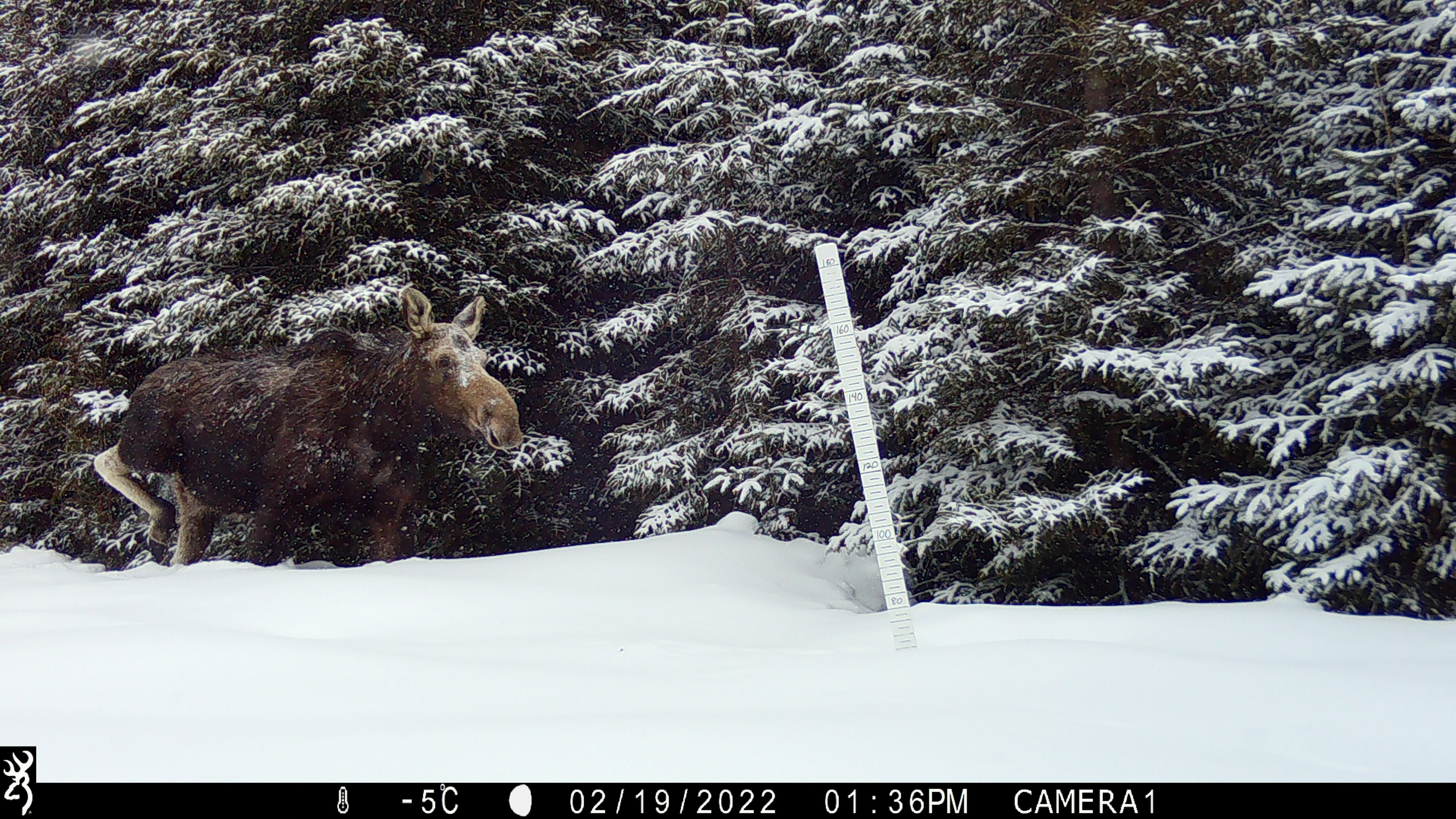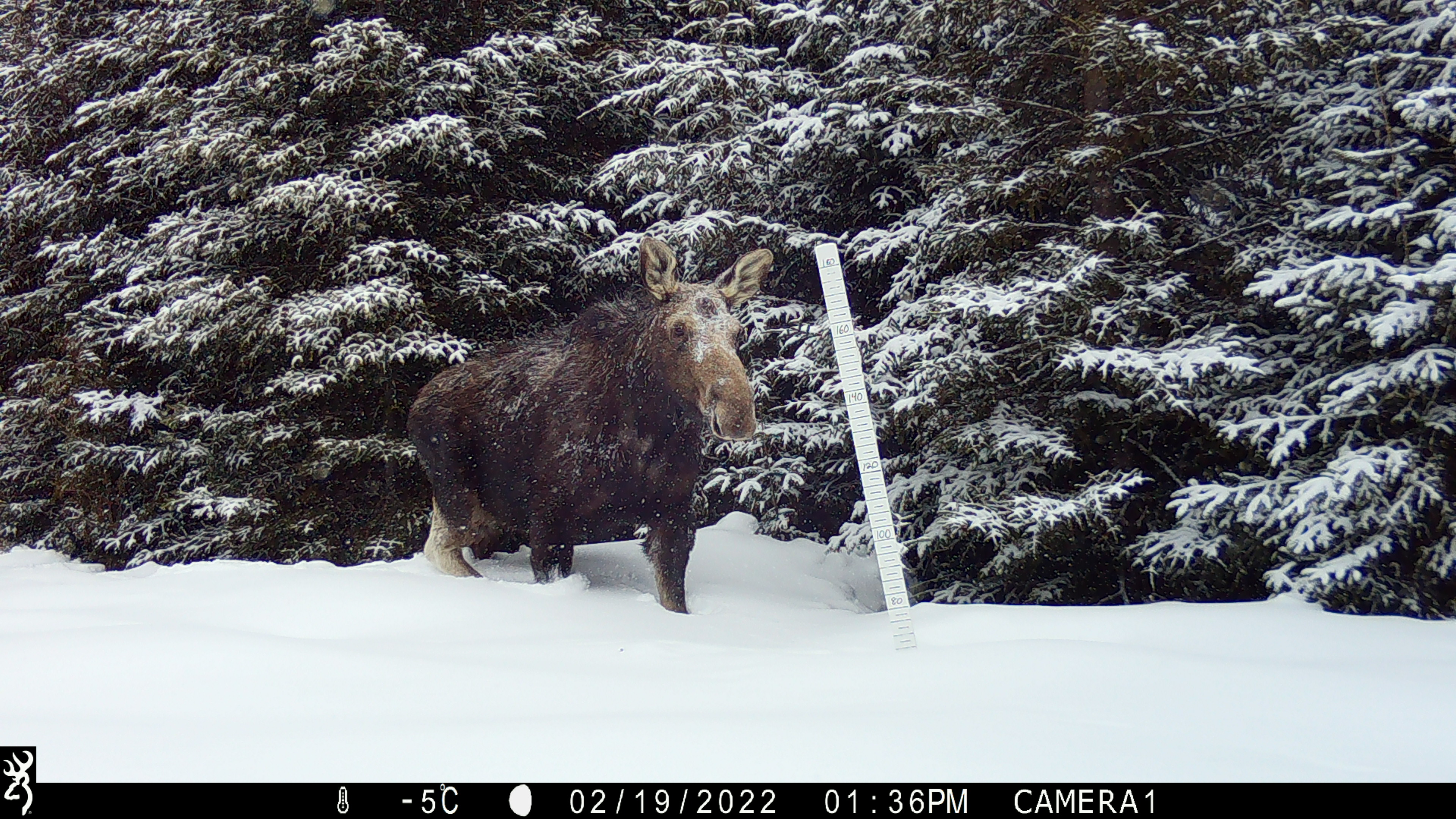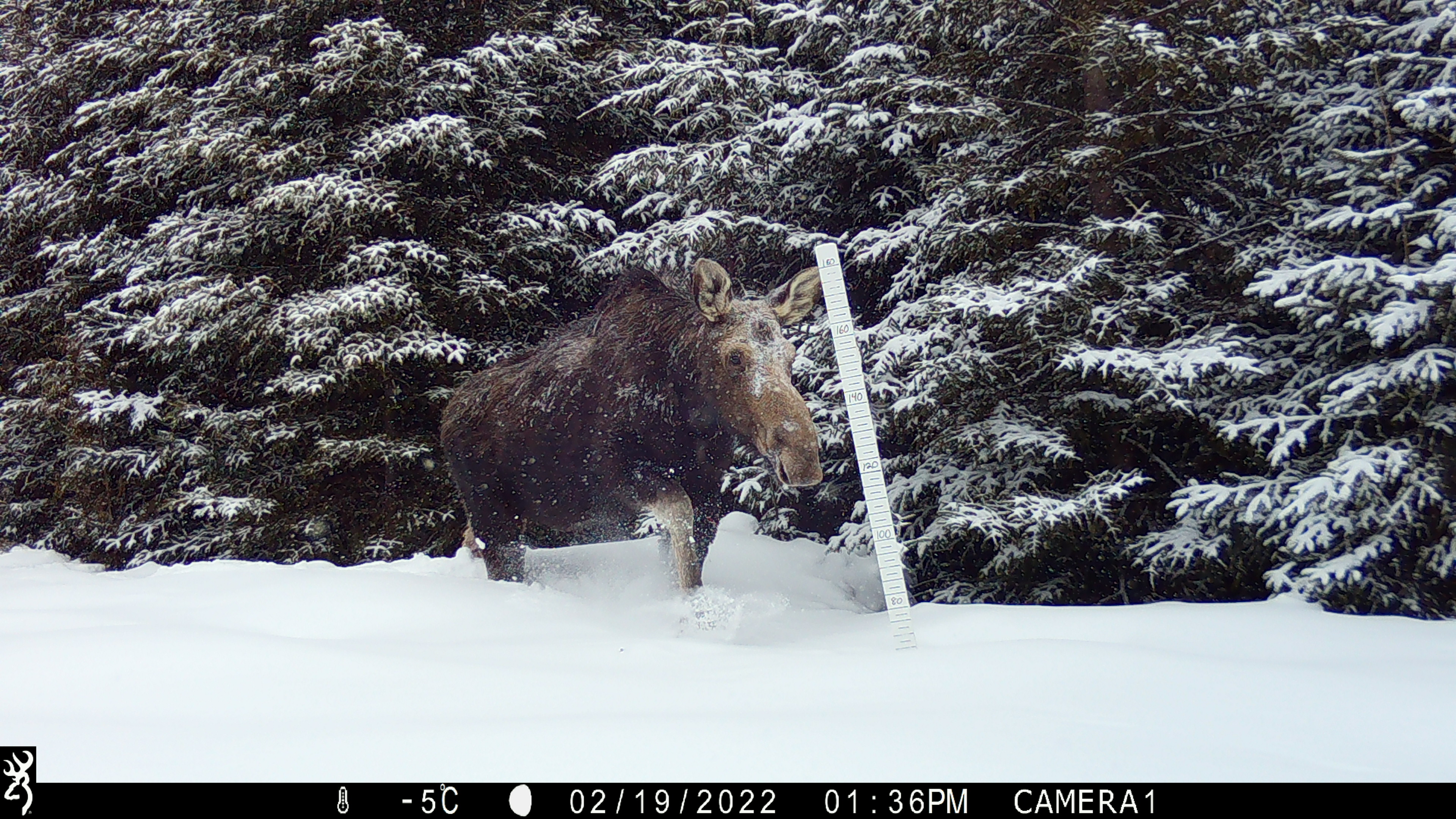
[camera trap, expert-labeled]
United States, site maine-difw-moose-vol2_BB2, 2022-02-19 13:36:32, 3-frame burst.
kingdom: Animalia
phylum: Chordata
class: Mammalia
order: Artiodactyla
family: Cervidae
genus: Alces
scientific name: Alces alces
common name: moose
Moose (Alces alces).